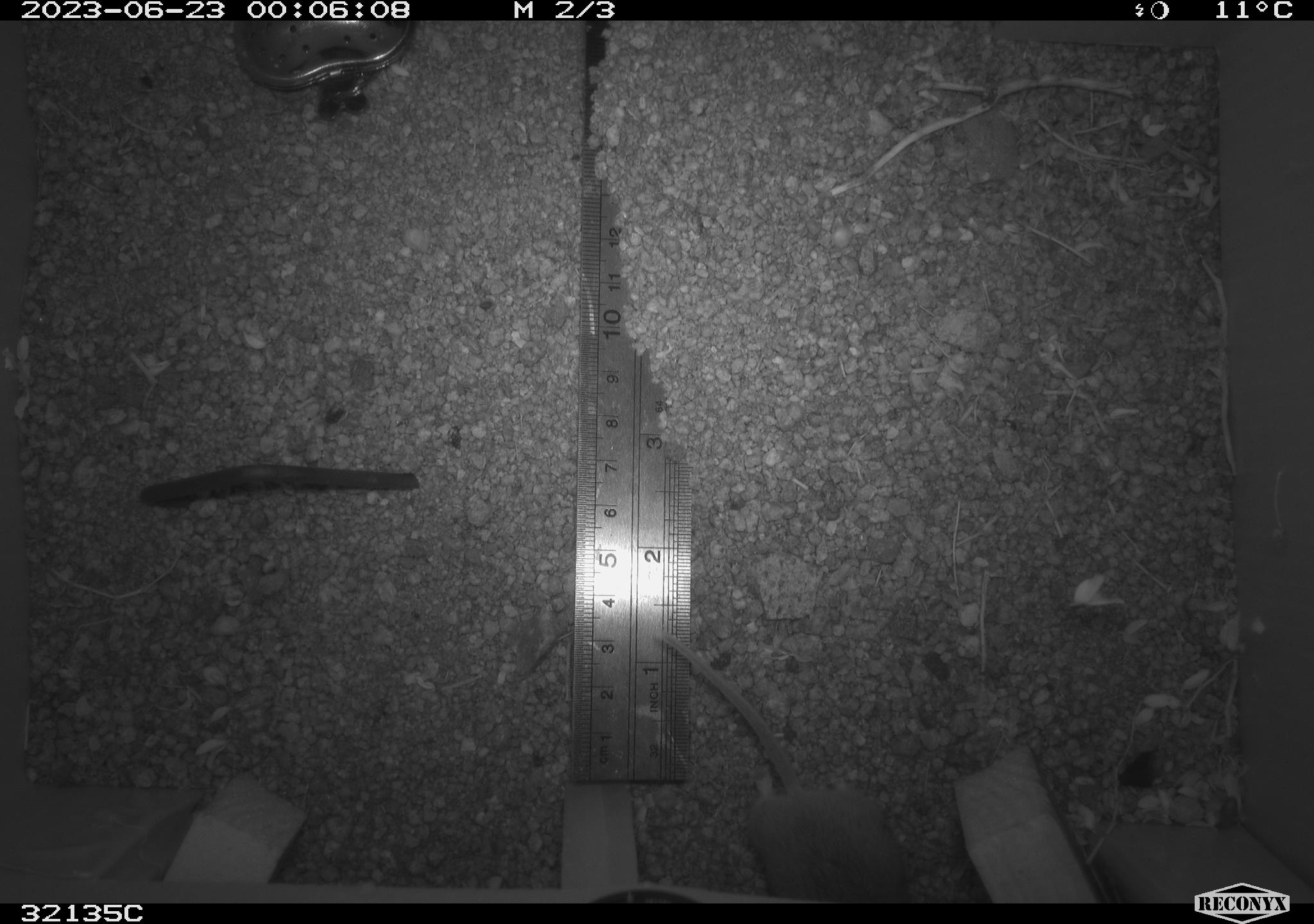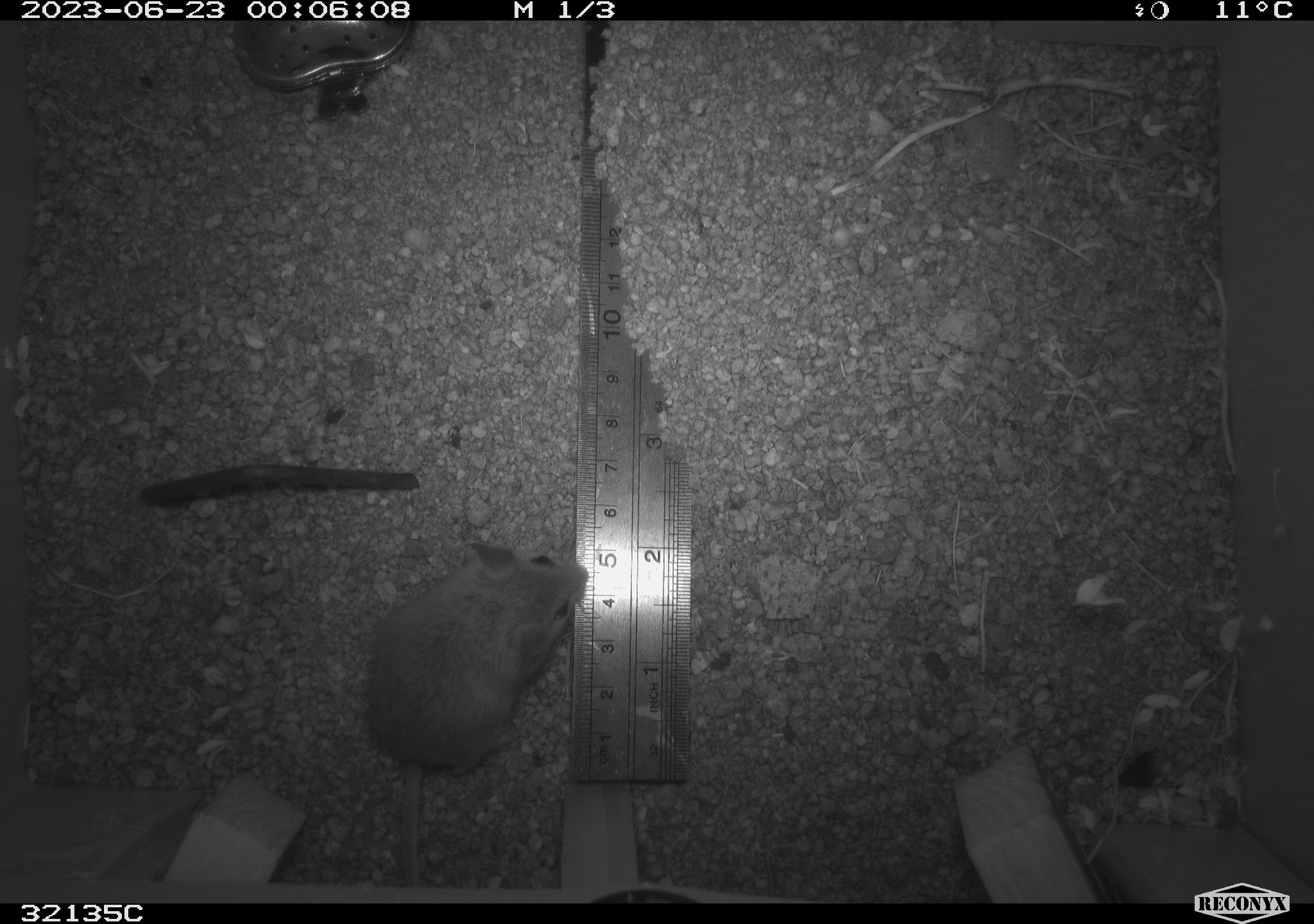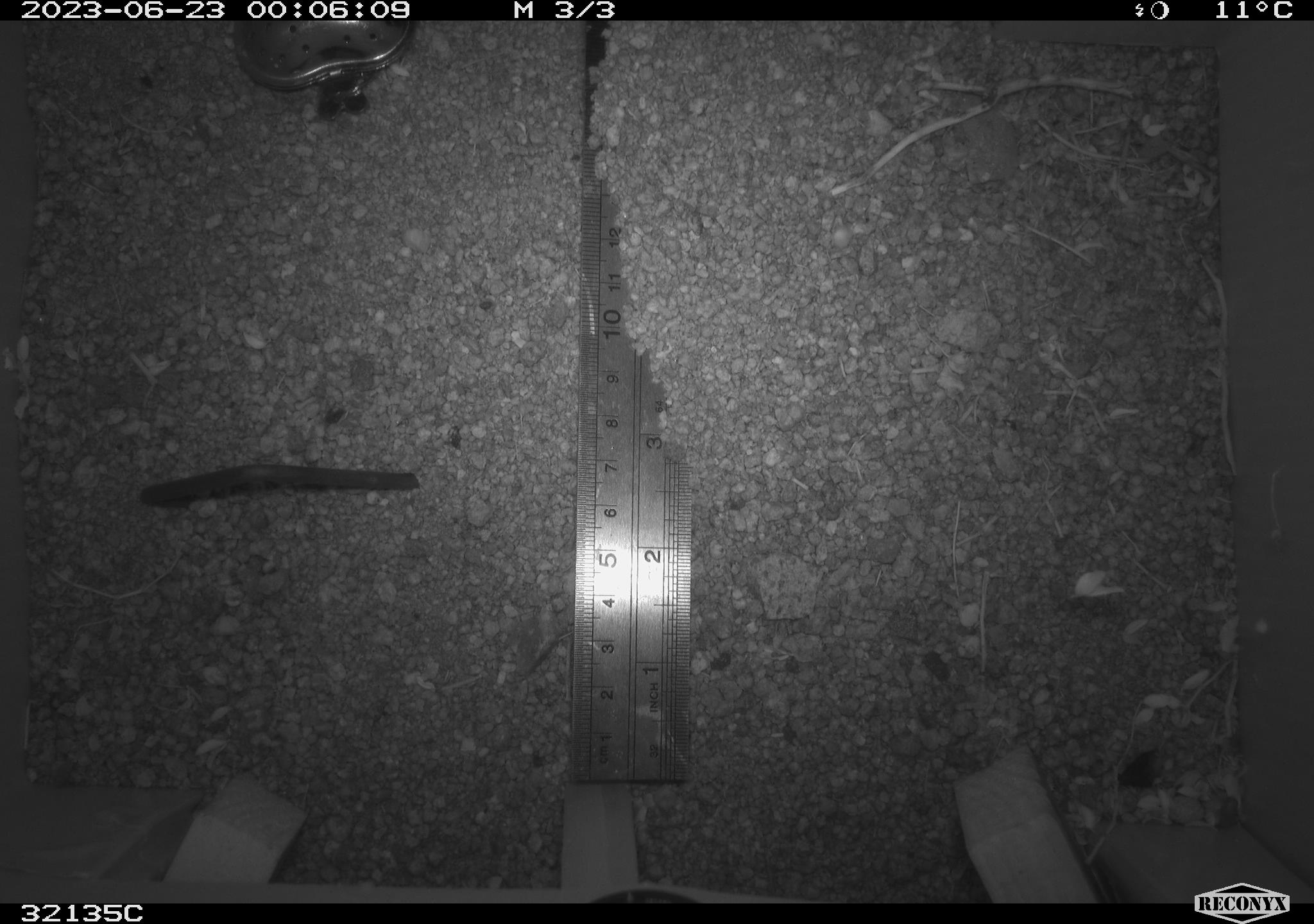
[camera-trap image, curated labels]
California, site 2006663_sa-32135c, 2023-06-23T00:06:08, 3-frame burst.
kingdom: Animalia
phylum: Chordata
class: Mammalia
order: Rodentia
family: Cricetidae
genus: Peromyscus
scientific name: Peromyscus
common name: deer mice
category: peromyscus species